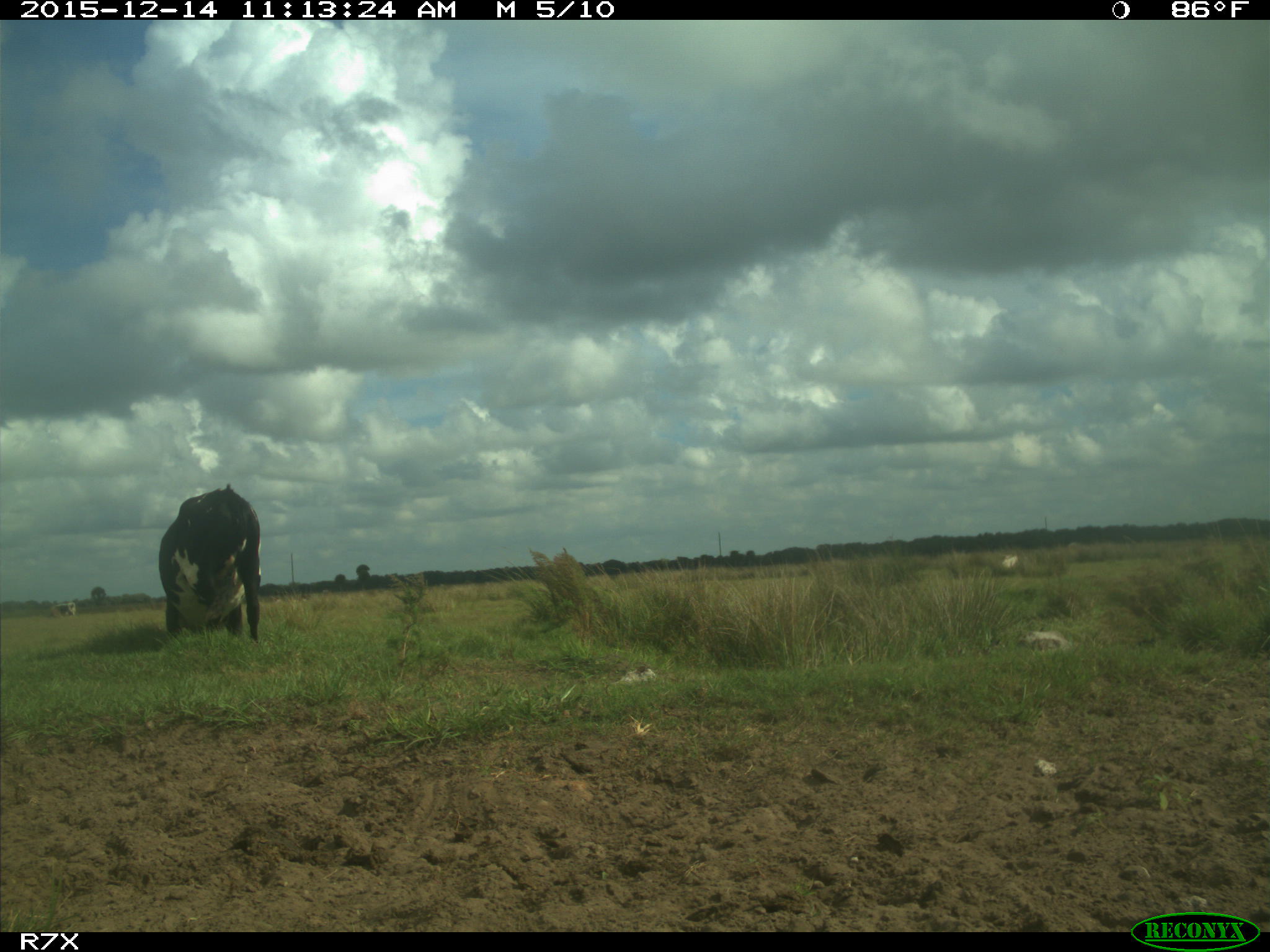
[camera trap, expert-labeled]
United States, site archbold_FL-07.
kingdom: Animalia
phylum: Chordata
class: Mammalia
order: Artiodactyla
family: Bovidae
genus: Bos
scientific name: Bos taurus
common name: domestic cow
Bos taurus (domestic cow).